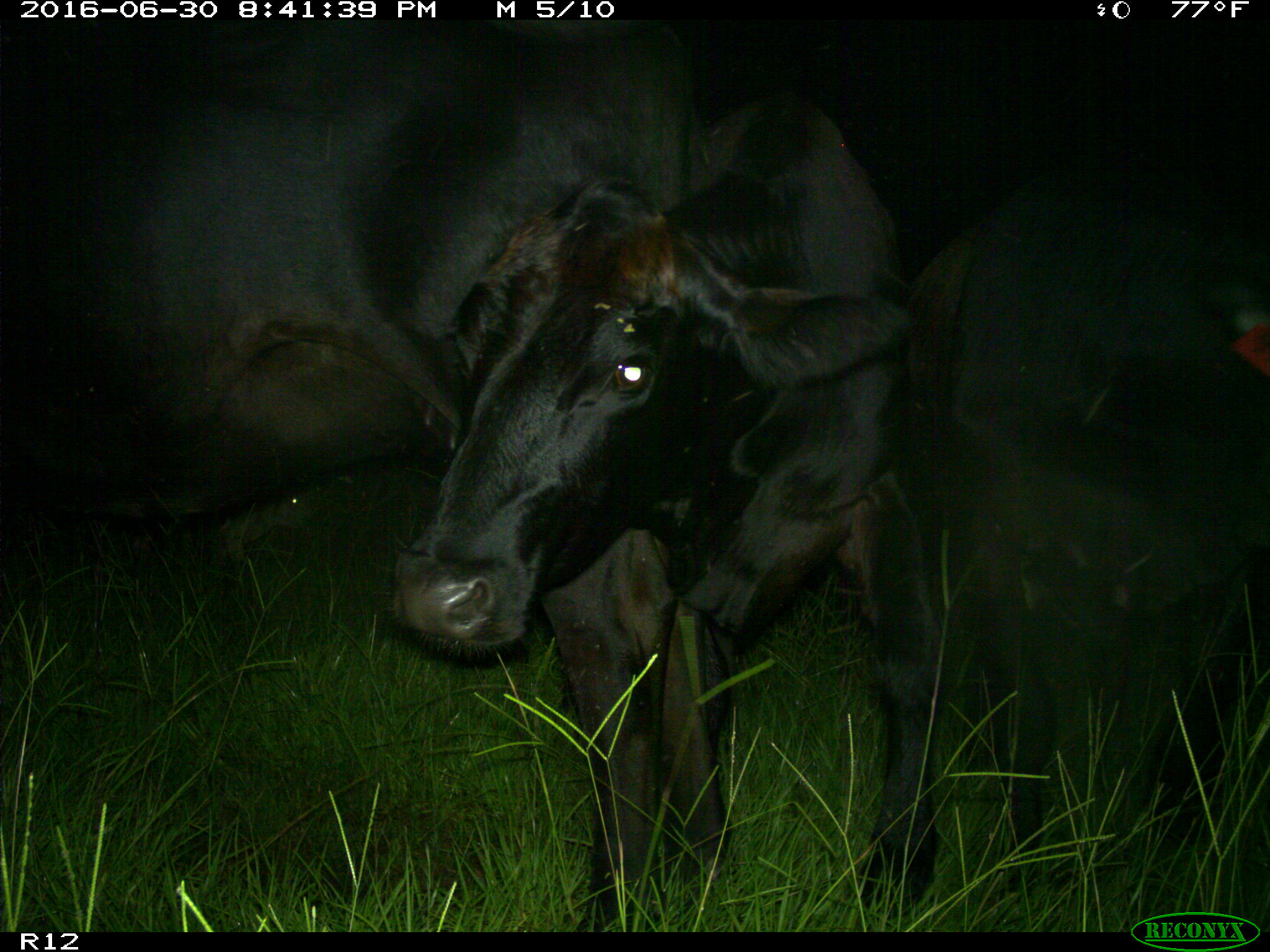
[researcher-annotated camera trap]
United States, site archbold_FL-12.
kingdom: Animalia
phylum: Chordata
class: Mammalia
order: Artiodactyla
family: Bovidae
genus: Bos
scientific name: Bos taurus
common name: domestic cow